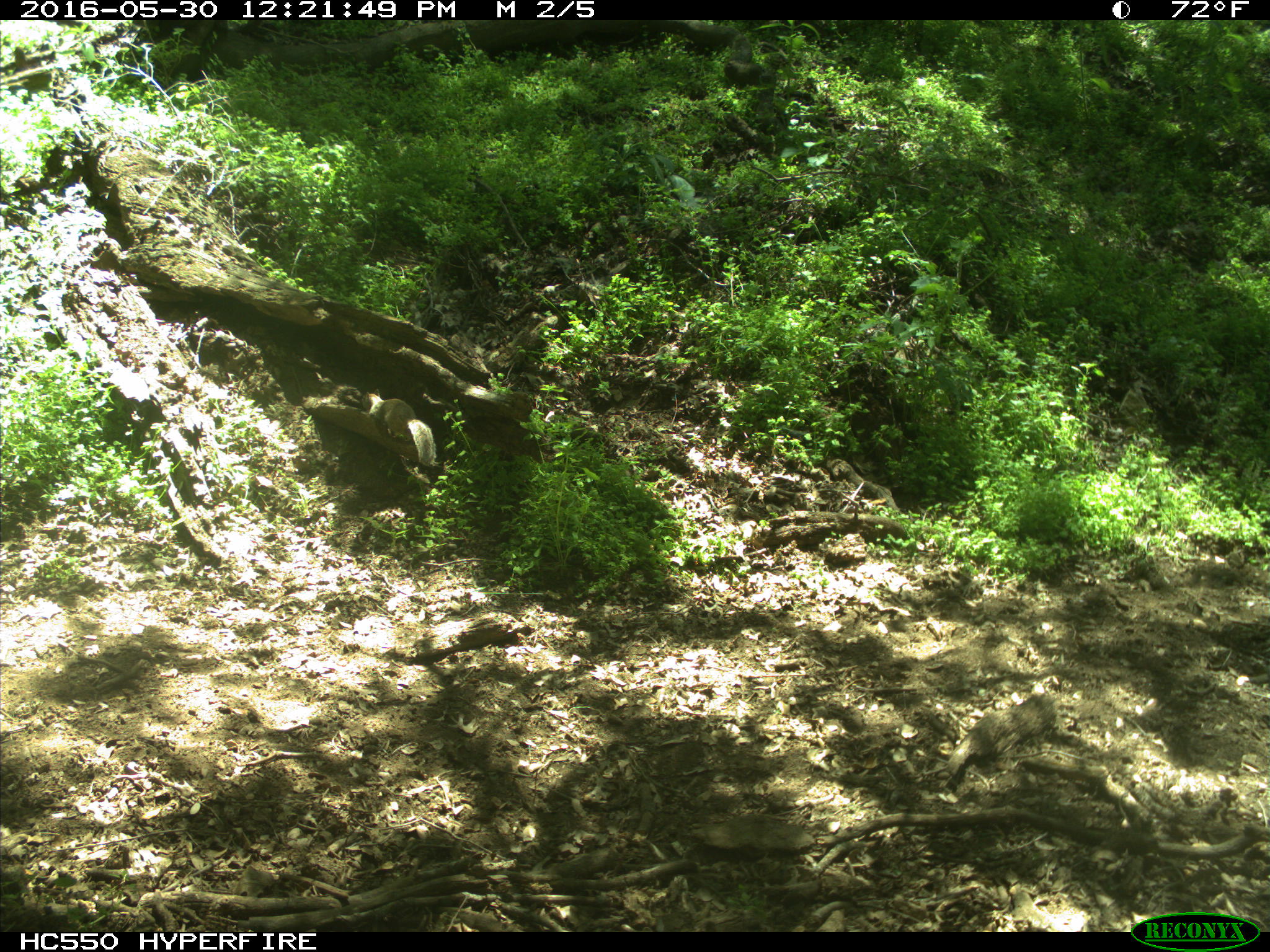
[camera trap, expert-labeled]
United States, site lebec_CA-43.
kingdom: Animalia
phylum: Chordata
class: Mammalia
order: Rodentia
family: Sciuridae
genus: Otospermophilus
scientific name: Otospermophilus beecheyi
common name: california ground squirrel